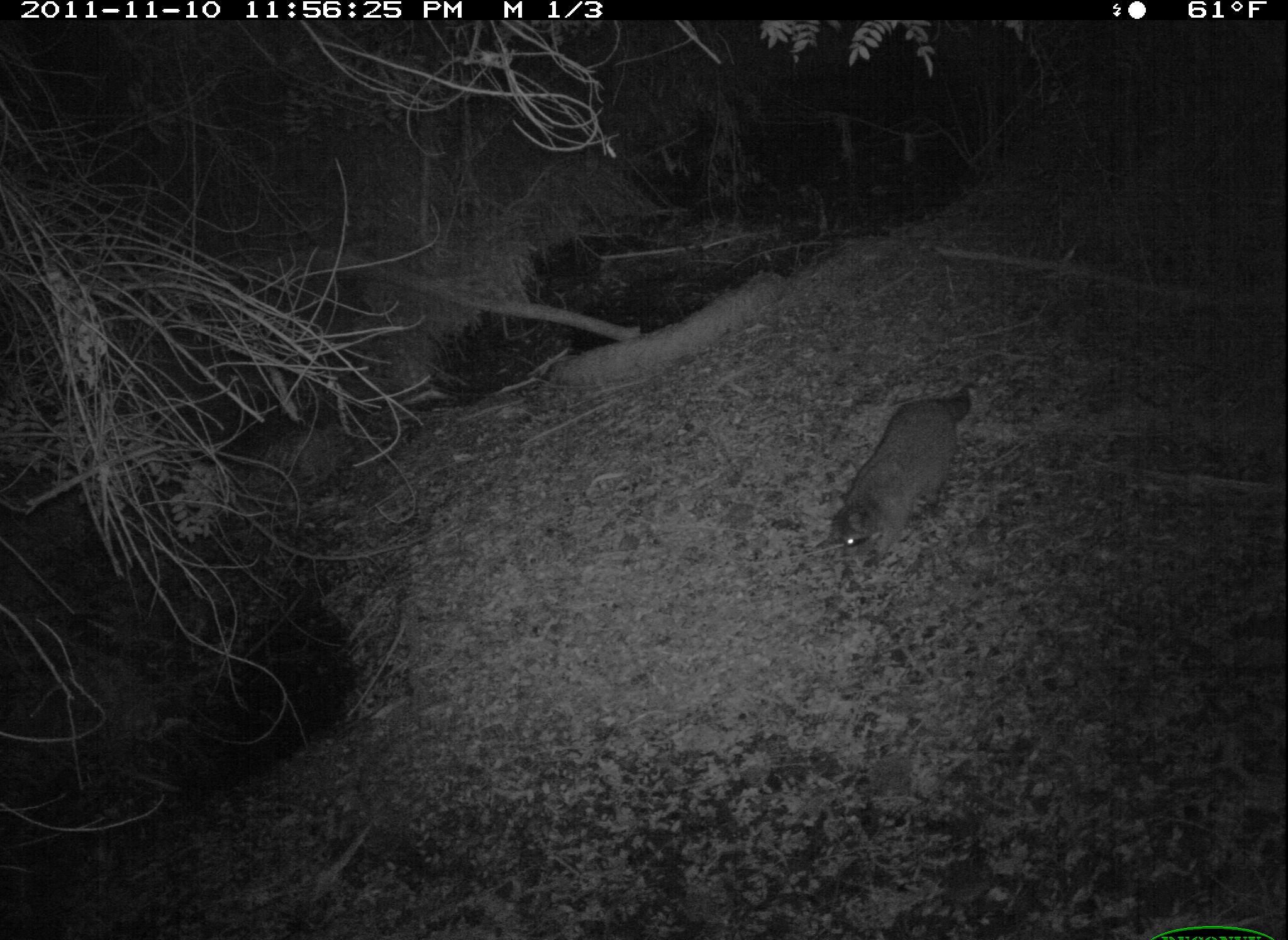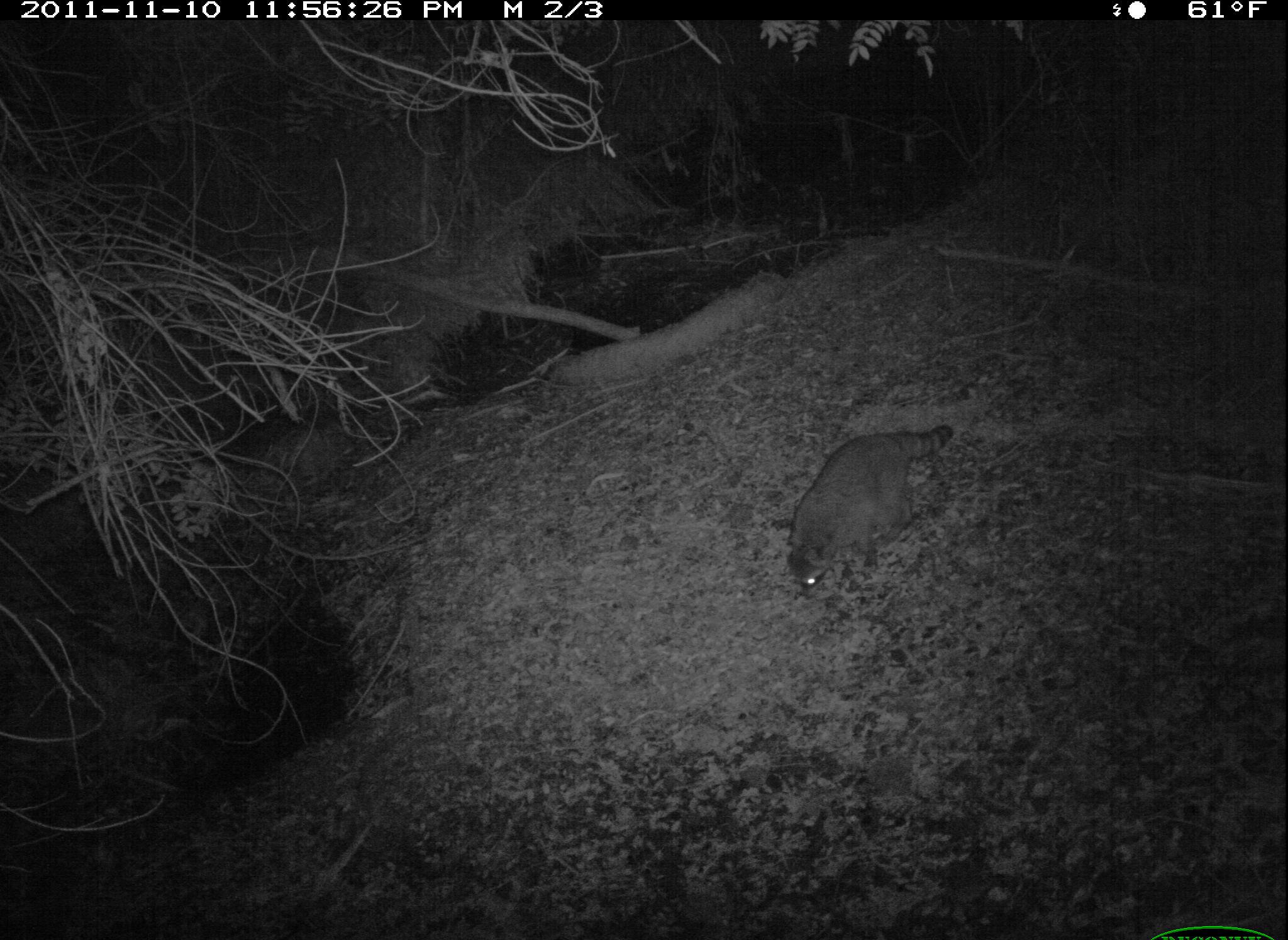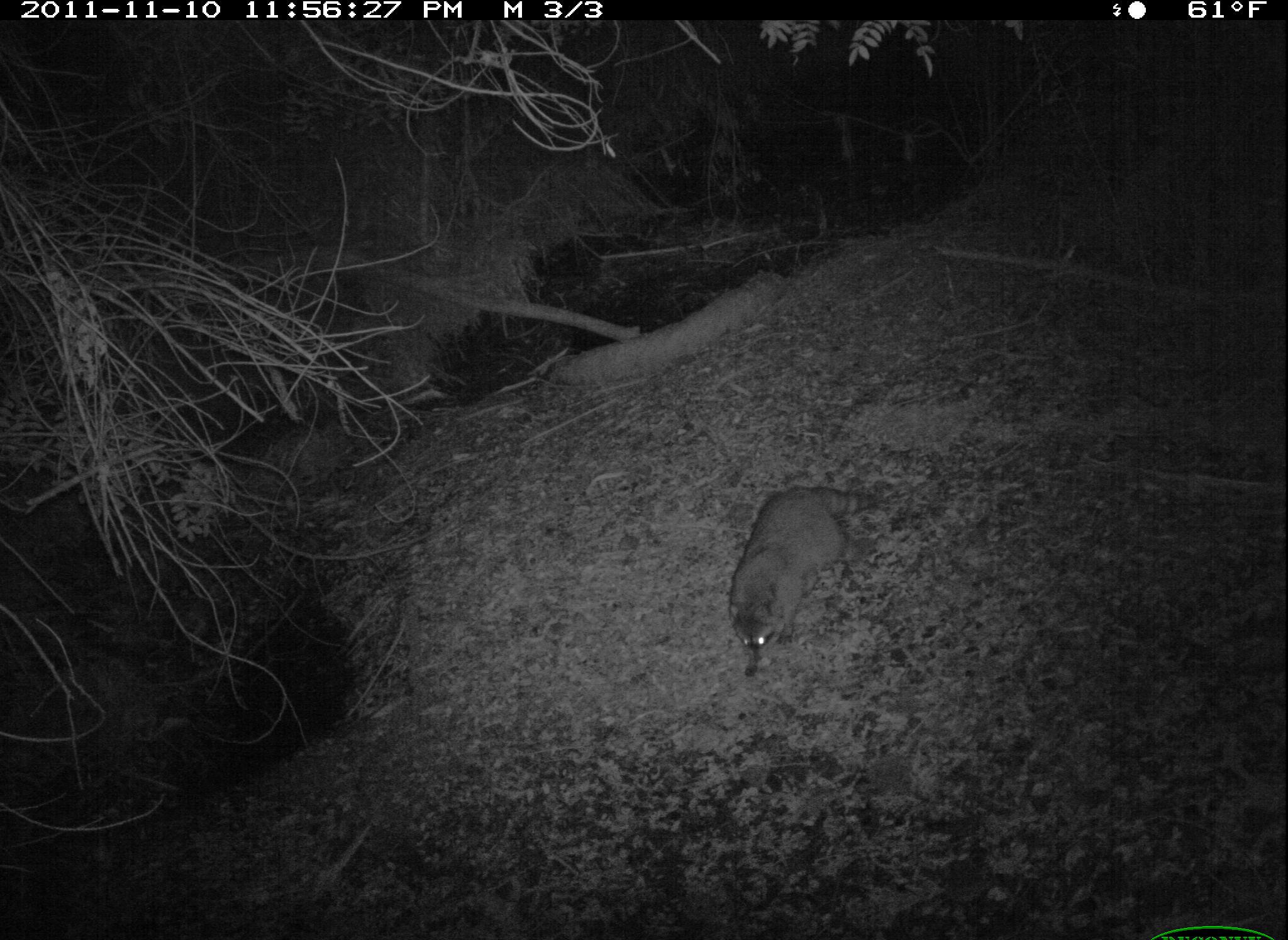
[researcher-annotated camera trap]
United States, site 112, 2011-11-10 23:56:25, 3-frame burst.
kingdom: Animalia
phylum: Chordata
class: Mammalia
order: Carnivora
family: Procyonidae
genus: Procyon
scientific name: Procyon lotor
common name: raccoon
Raccoon (Procyon lotor).